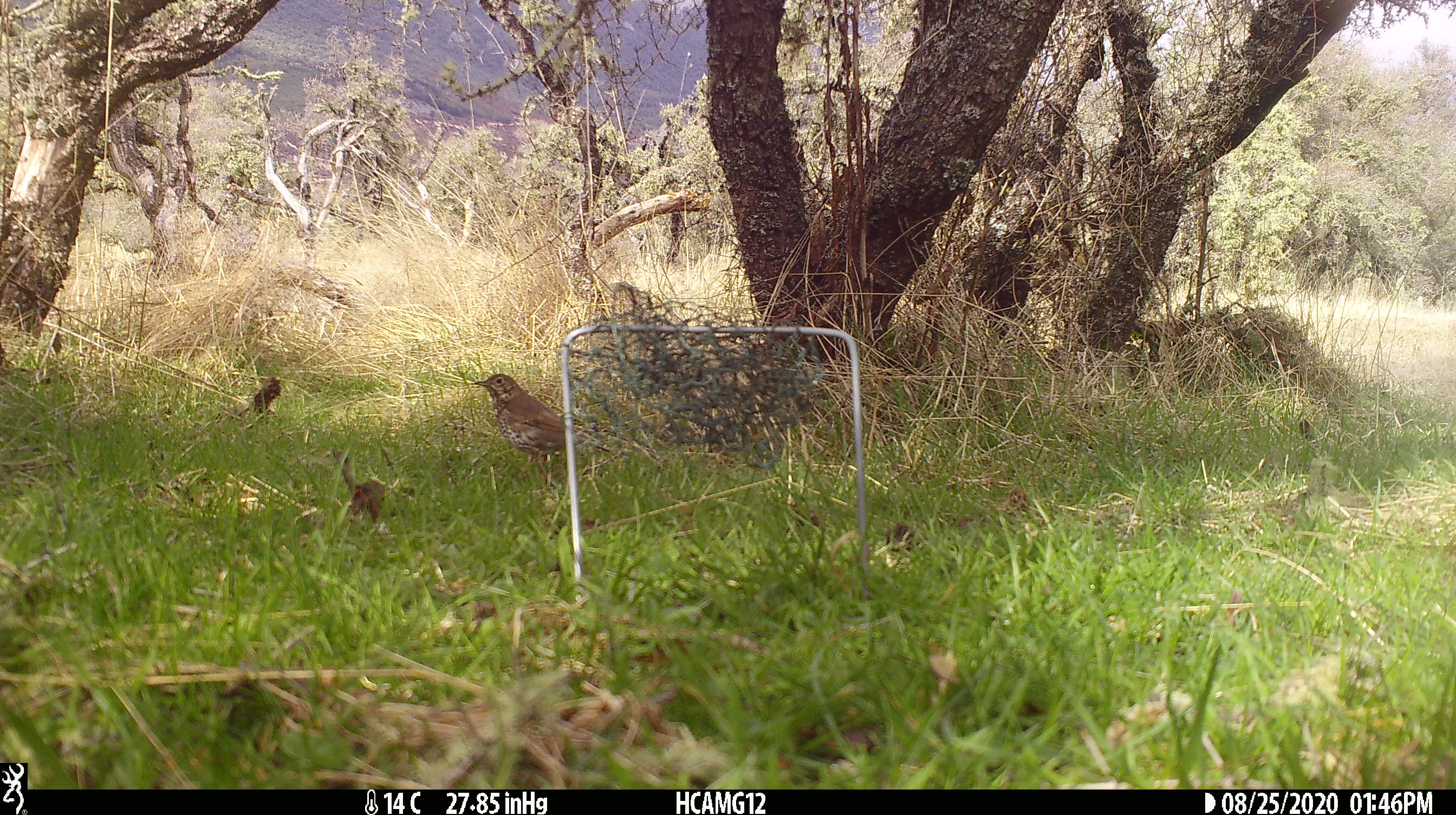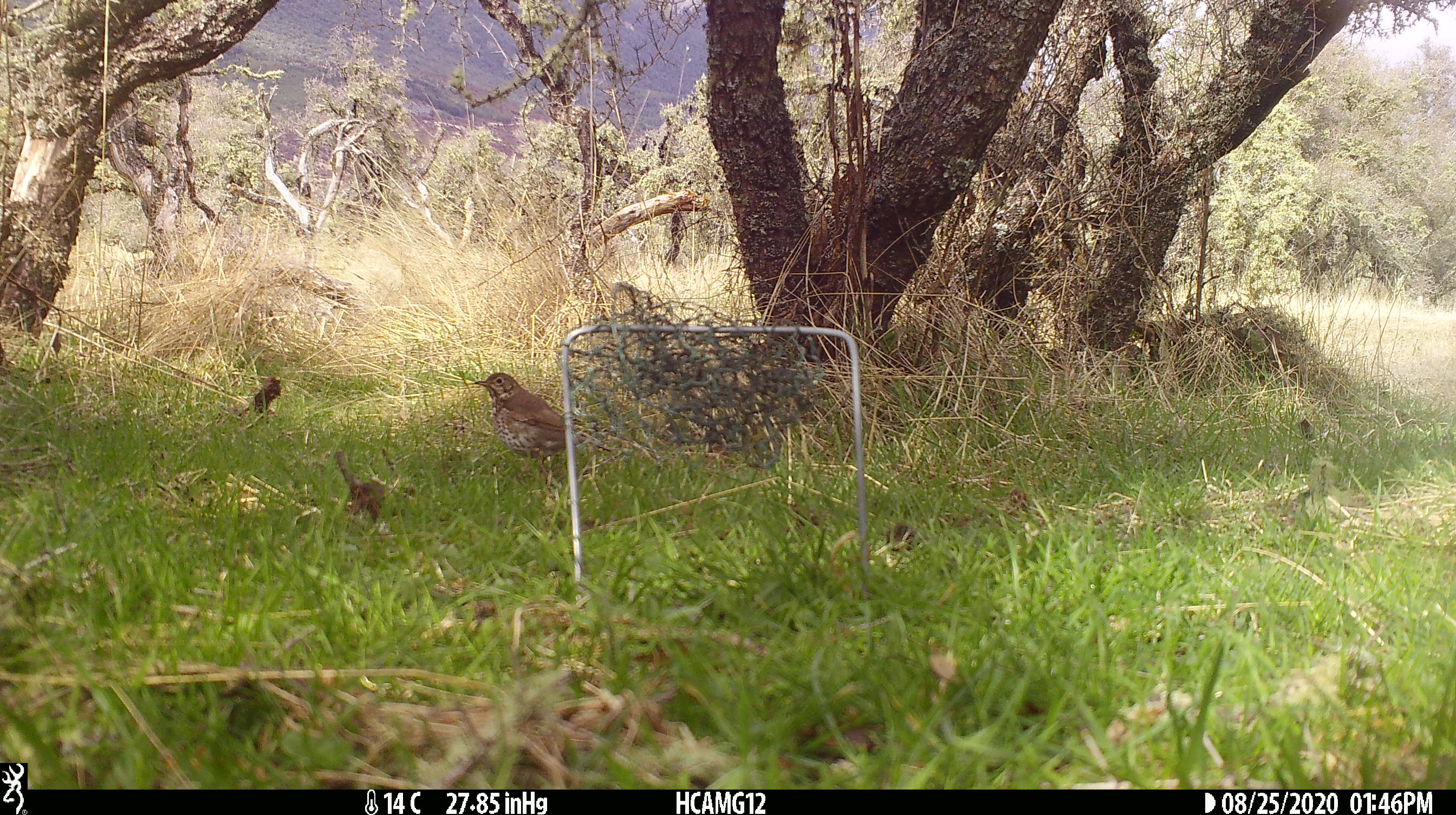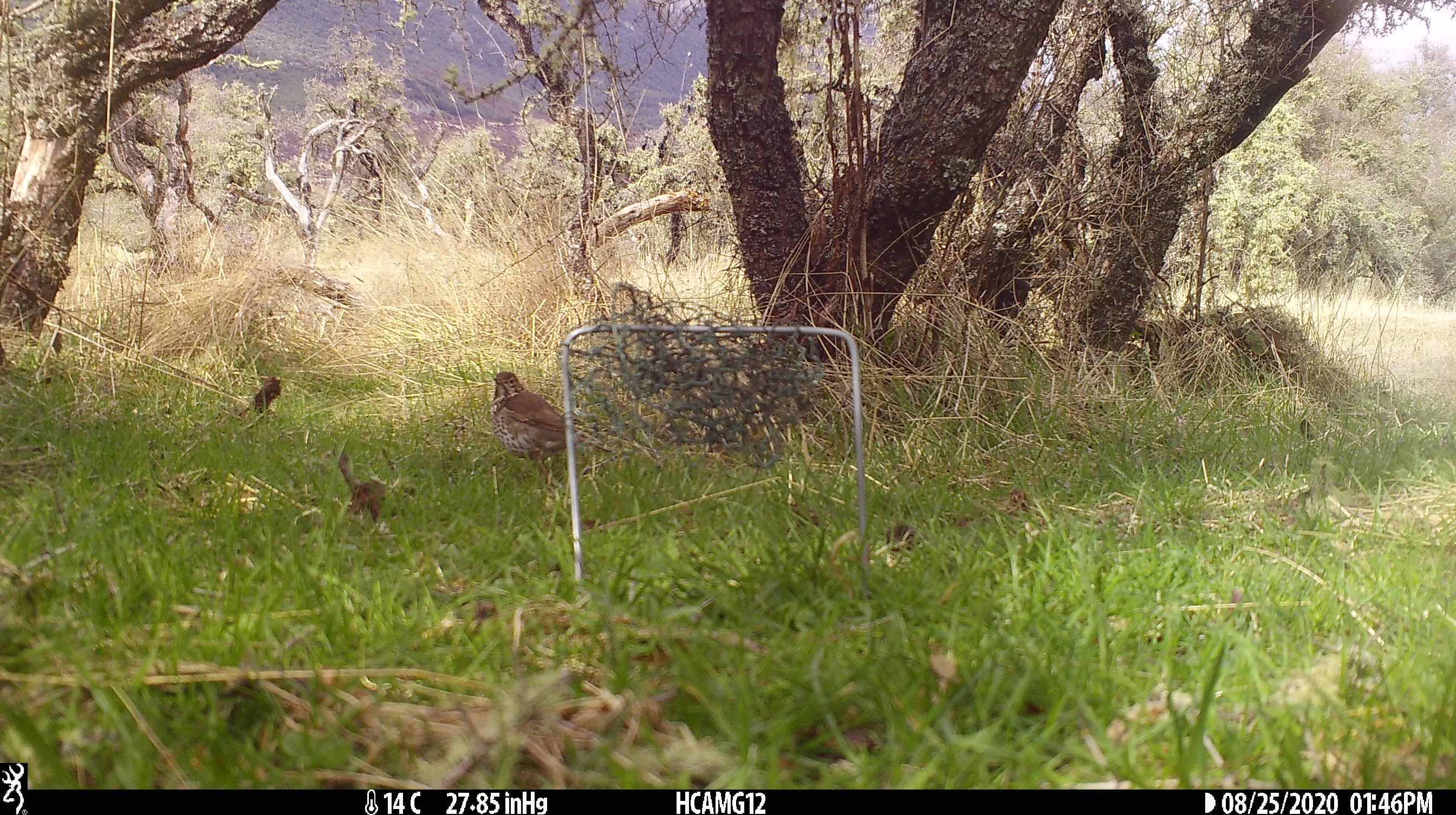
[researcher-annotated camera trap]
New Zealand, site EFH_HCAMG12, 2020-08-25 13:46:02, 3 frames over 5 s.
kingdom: Animalia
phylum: Chordata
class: Aves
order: Passeriformes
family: Turdidae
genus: Turdus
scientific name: Turdus philomelos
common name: song thrush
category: thrush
Thrush (song thrush) (Turdus philomelos).